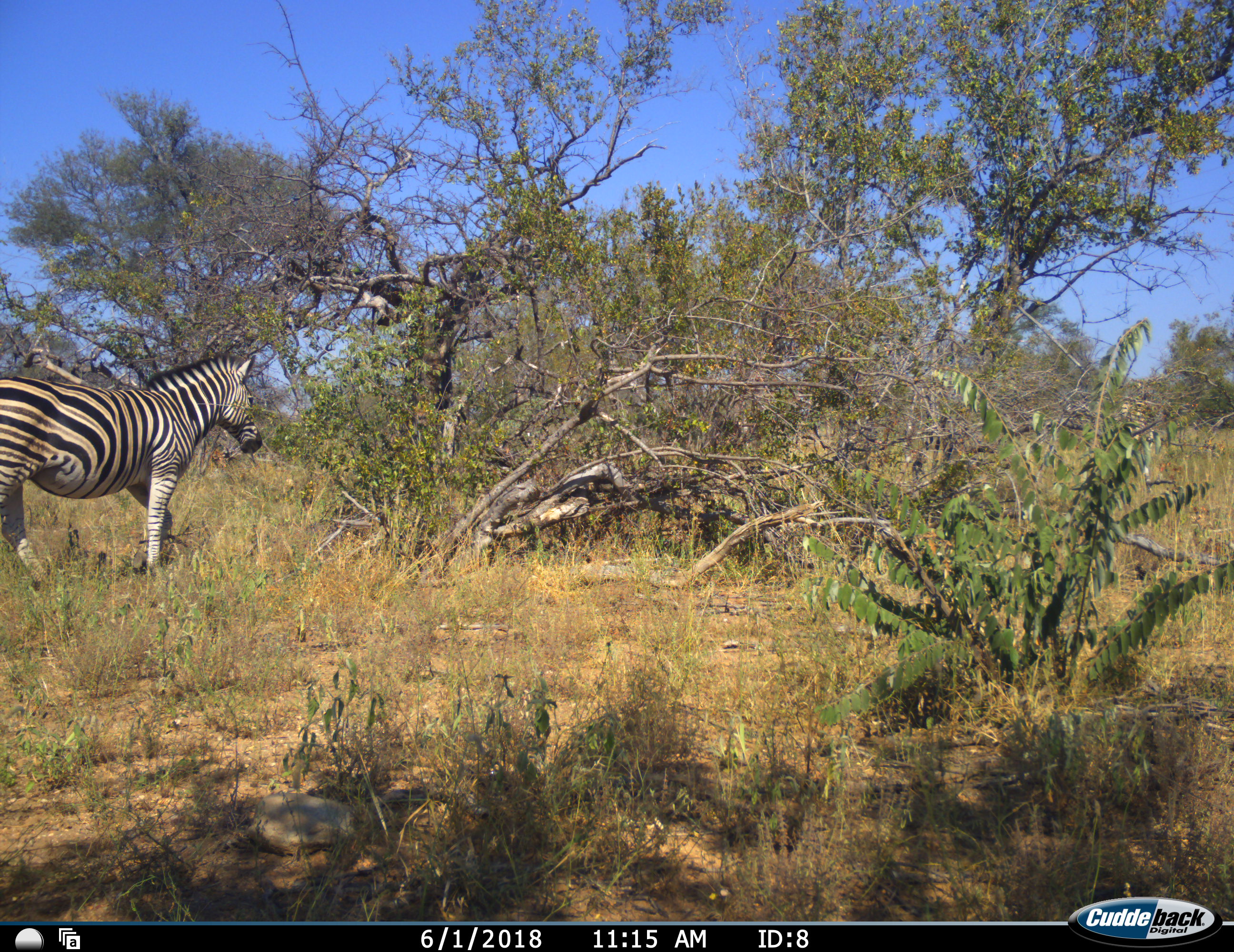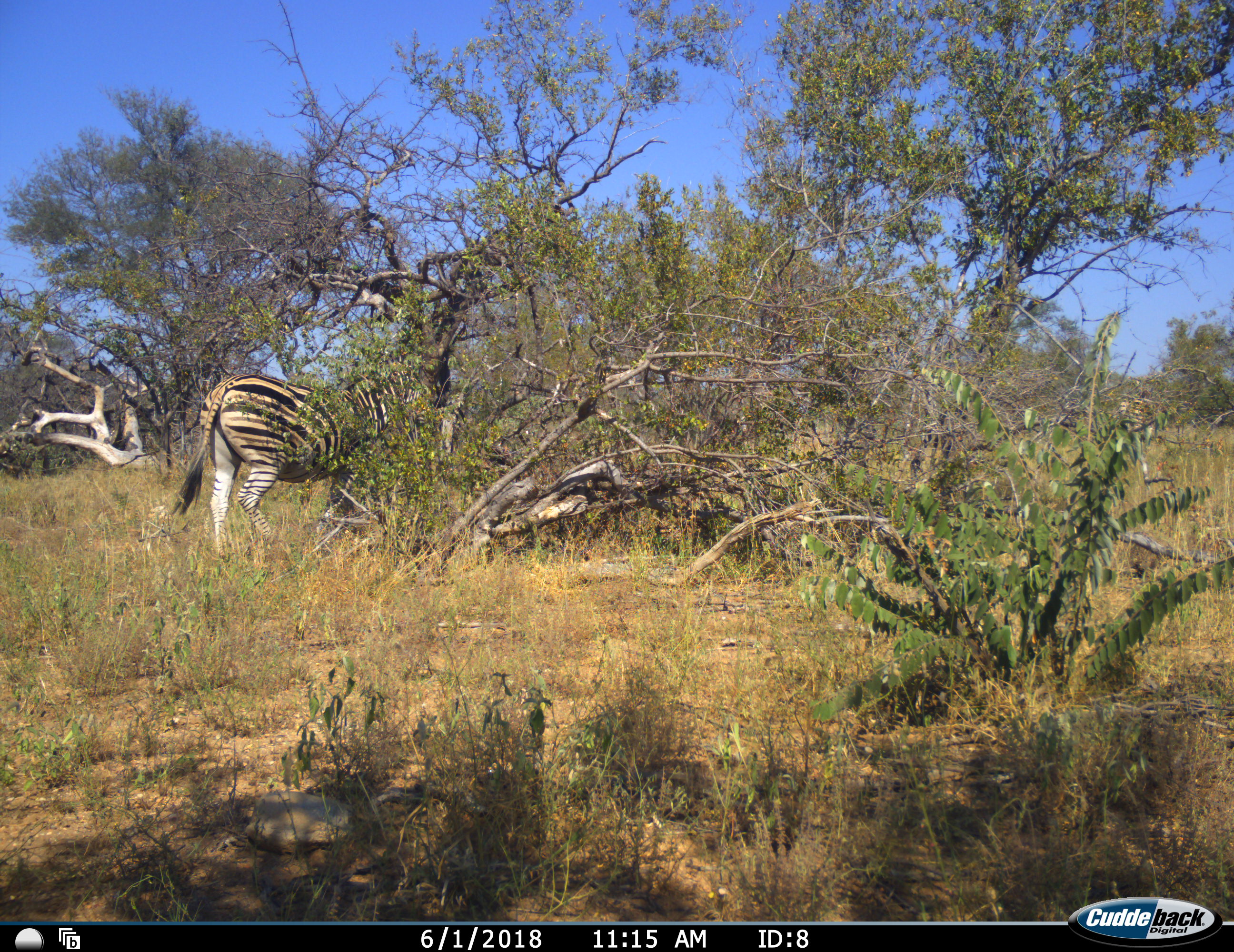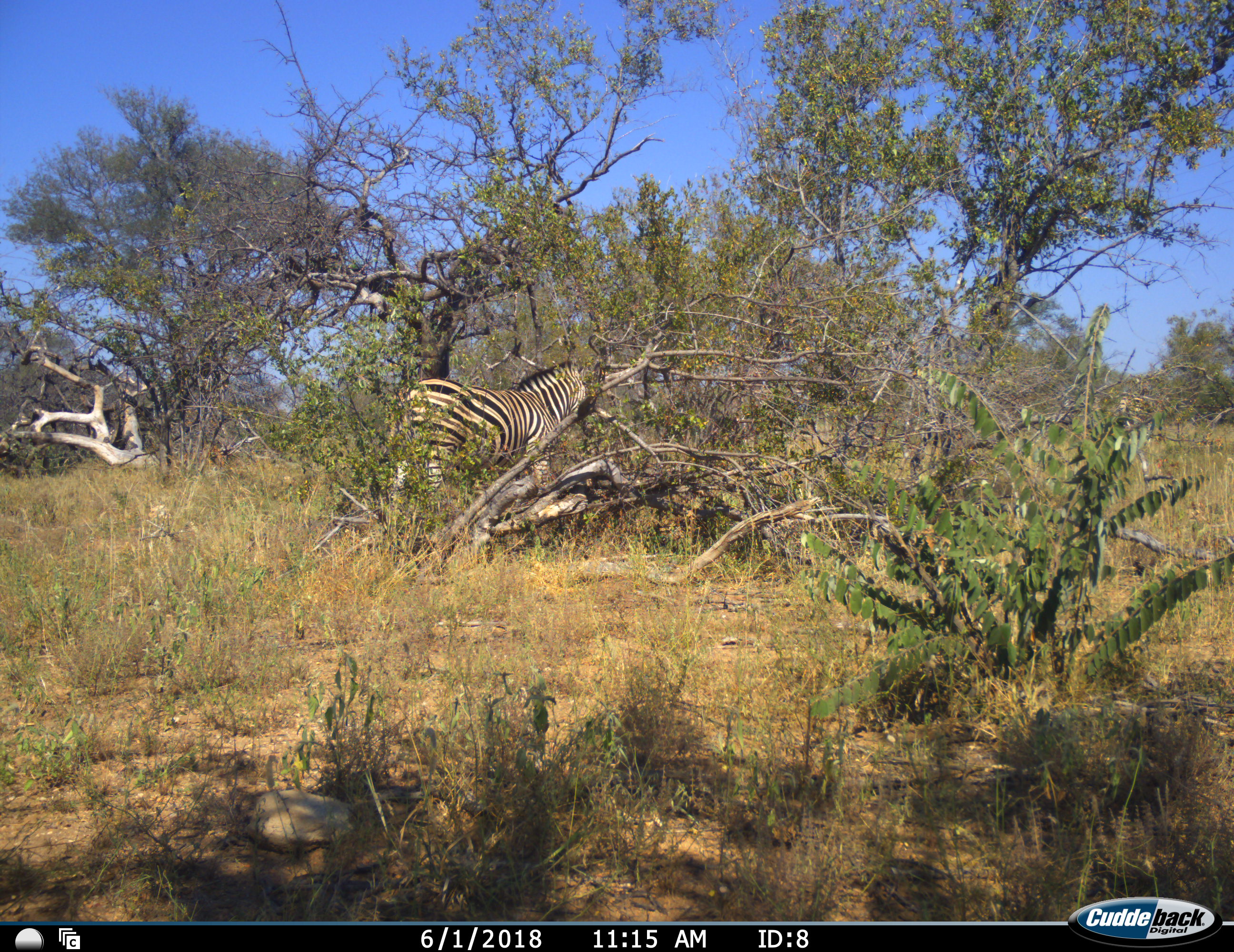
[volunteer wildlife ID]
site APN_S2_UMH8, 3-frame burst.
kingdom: Animalia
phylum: Chordata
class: Mammalia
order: Perissodactyla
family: Equidae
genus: Equus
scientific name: Equus quagga burchellii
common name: burchell's zebra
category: zebraburchells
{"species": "zebraburchells (burchell's zebra) (Equus quagga burchellii)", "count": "1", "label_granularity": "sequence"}